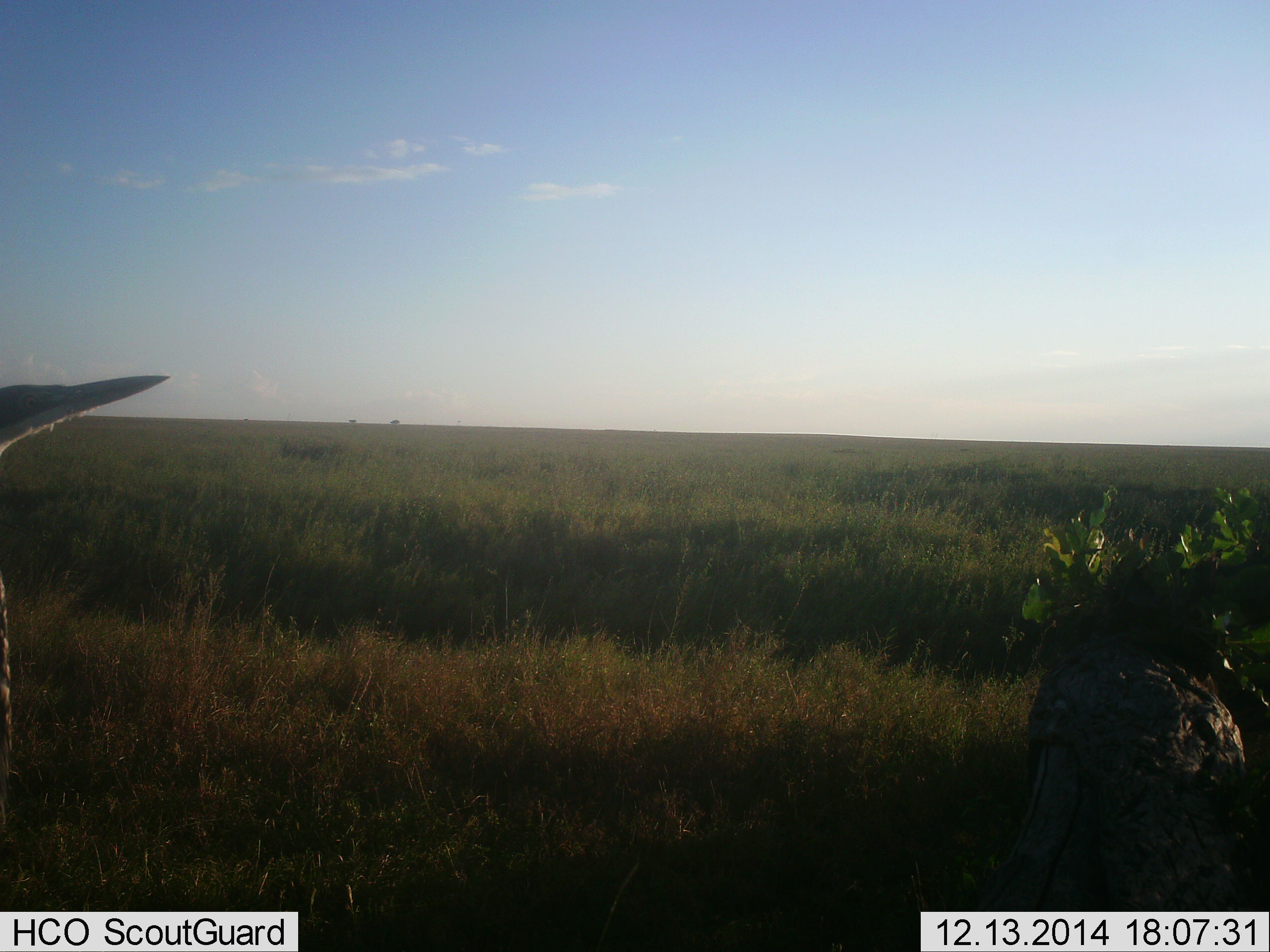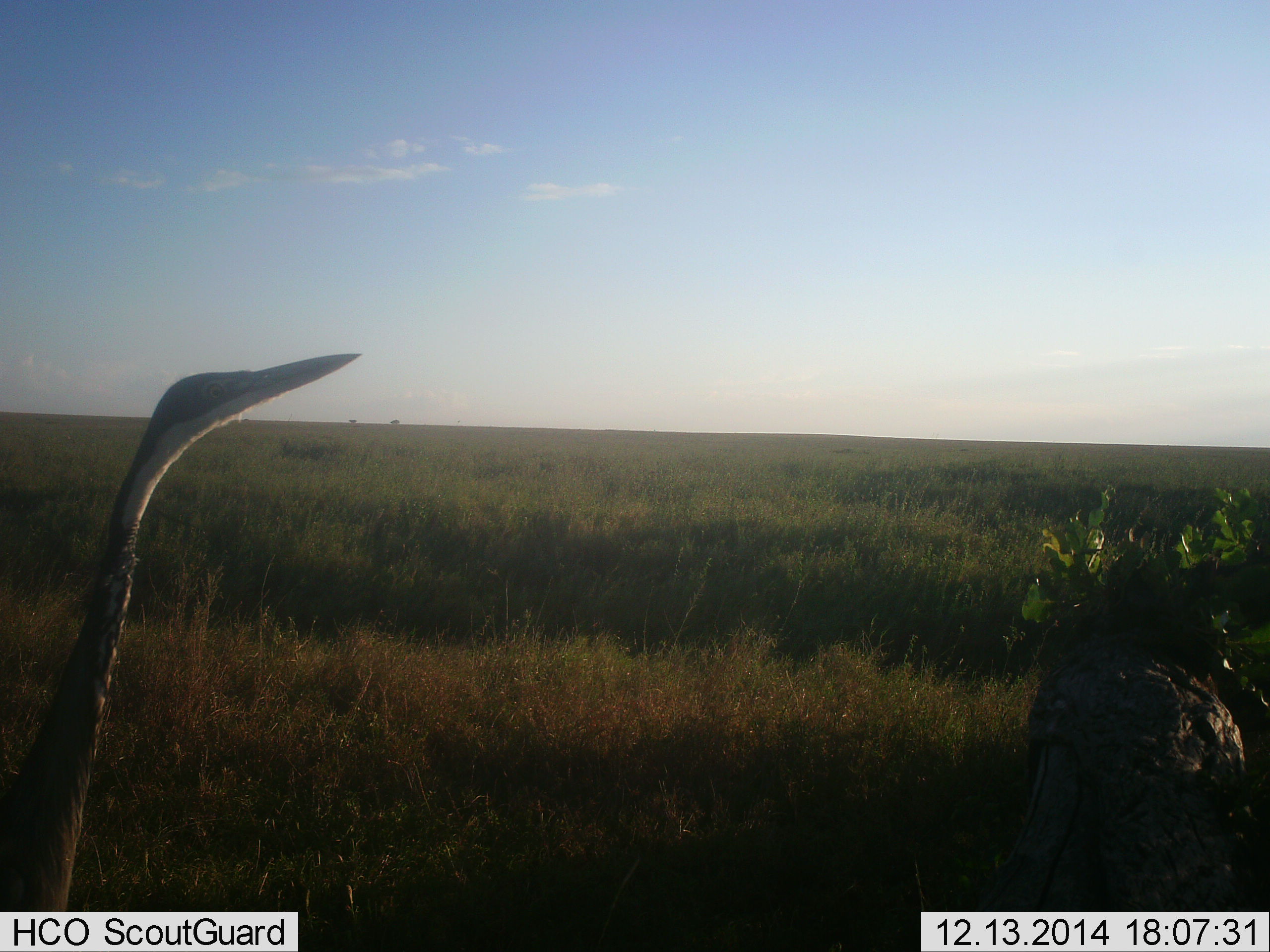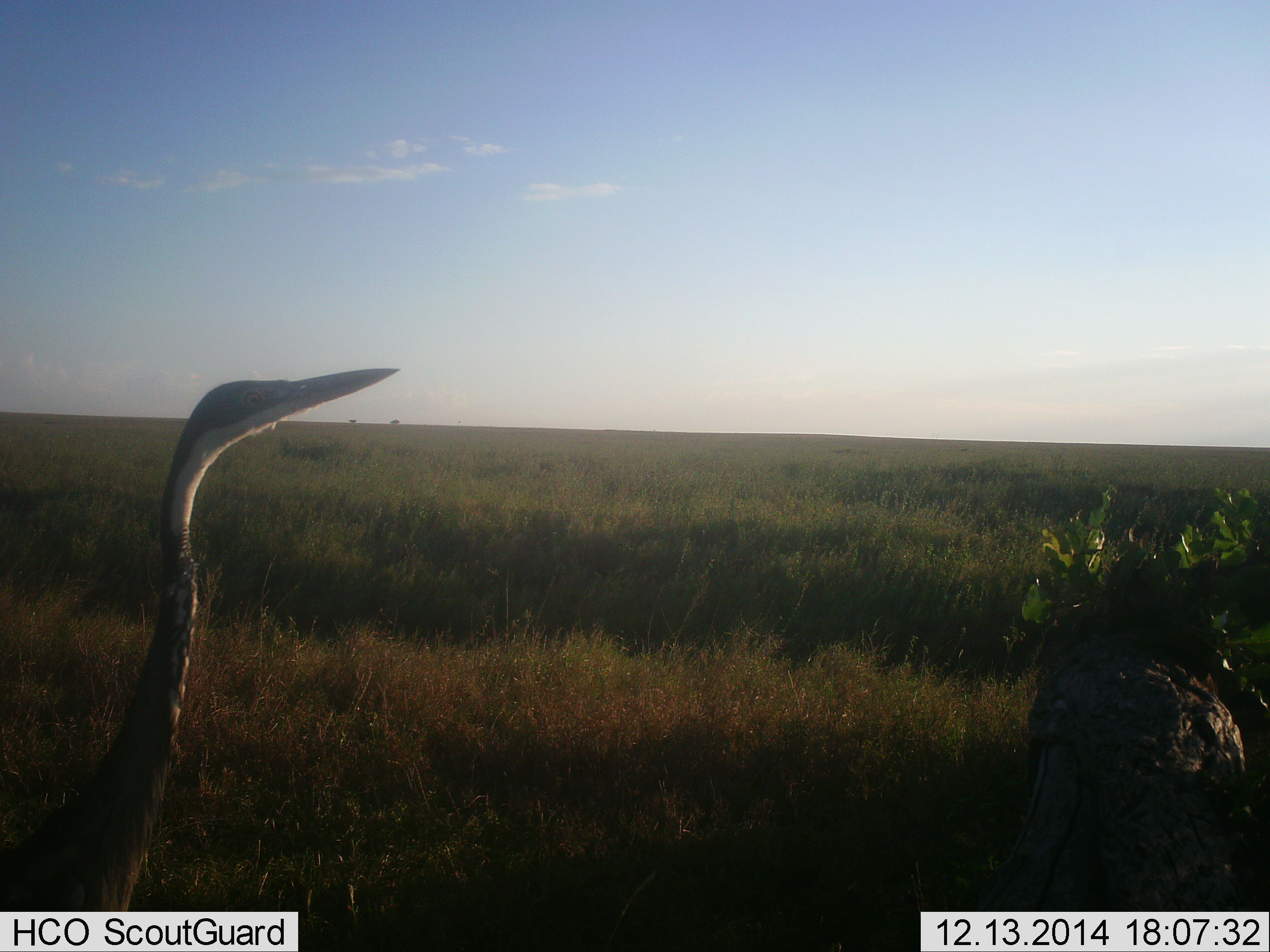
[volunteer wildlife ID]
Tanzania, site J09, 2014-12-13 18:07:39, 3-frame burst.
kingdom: Animalia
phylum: Chordata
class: Aves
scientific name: Aves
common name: bird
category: otherbird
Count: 1.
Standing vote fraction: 60%.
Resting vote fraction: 0%.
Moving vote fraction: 50%.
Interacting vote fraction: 0%.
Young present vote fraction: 0%.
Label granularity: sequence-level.